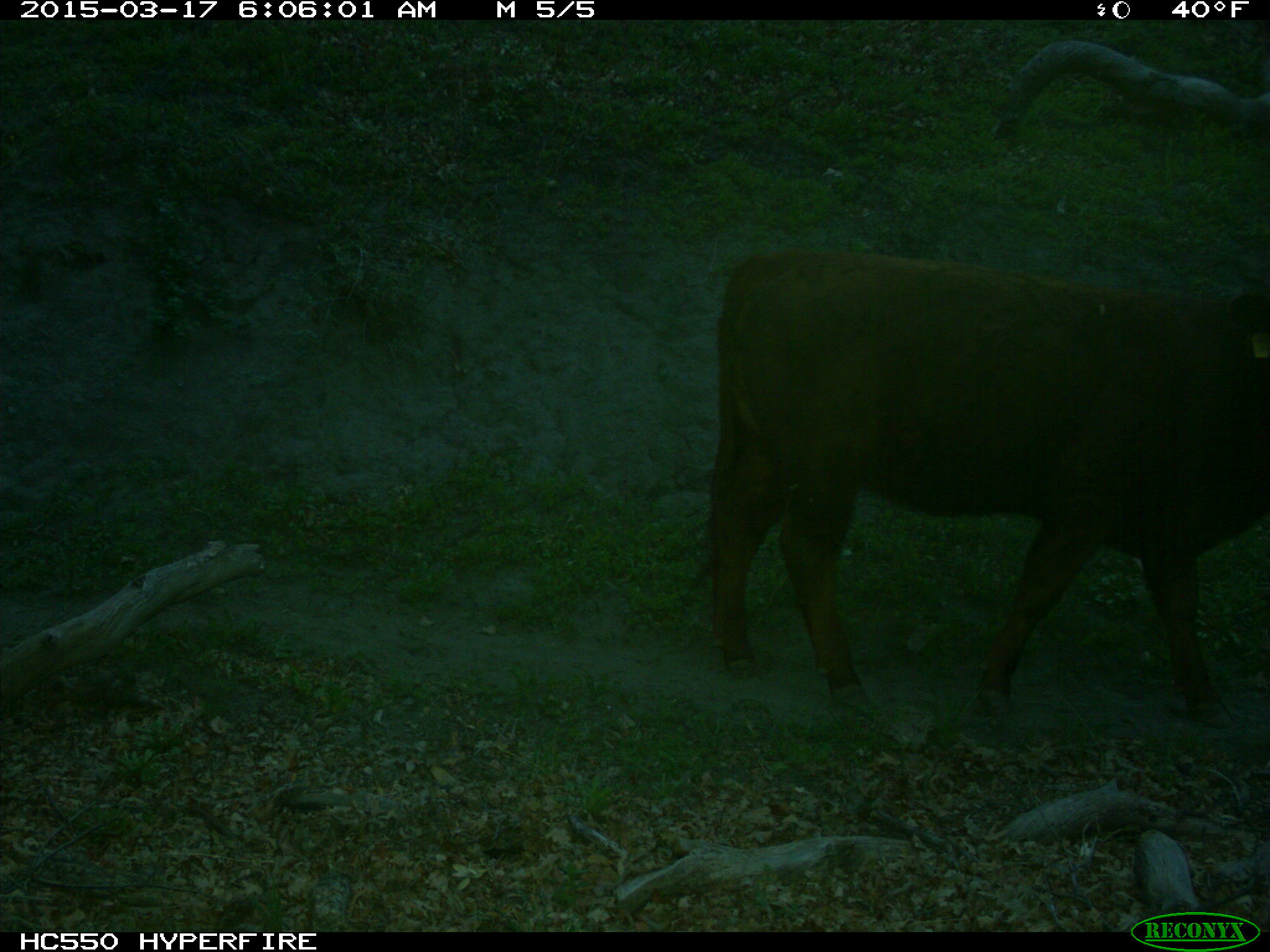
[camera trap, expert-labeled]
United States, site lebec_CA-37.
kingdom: Animalia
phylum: Chordata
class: Mammalia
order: Artiodactyla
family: Bovidae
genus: Bos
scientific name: Bos taurus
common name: domestic cow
Bos taurus (domestic cow).